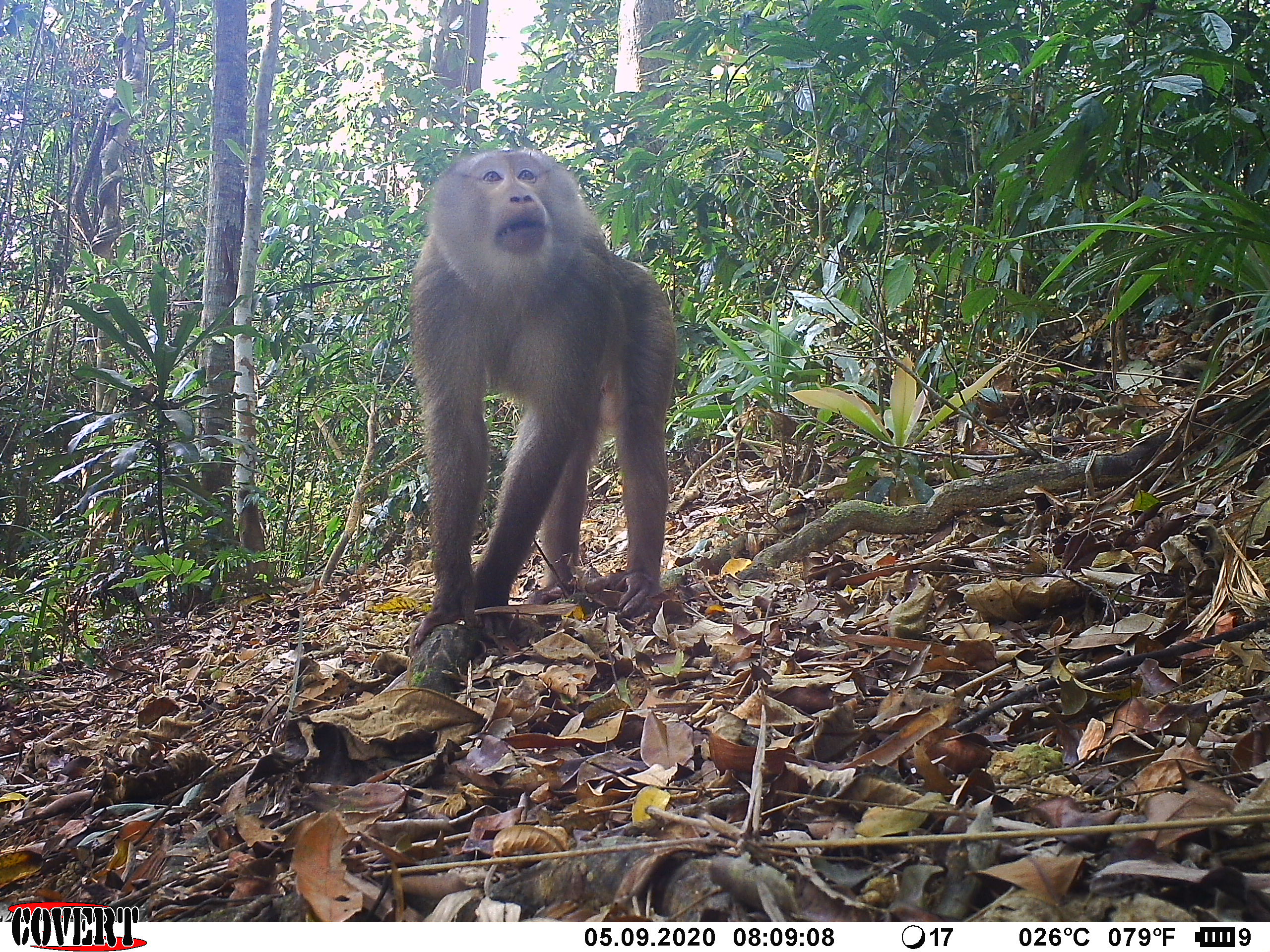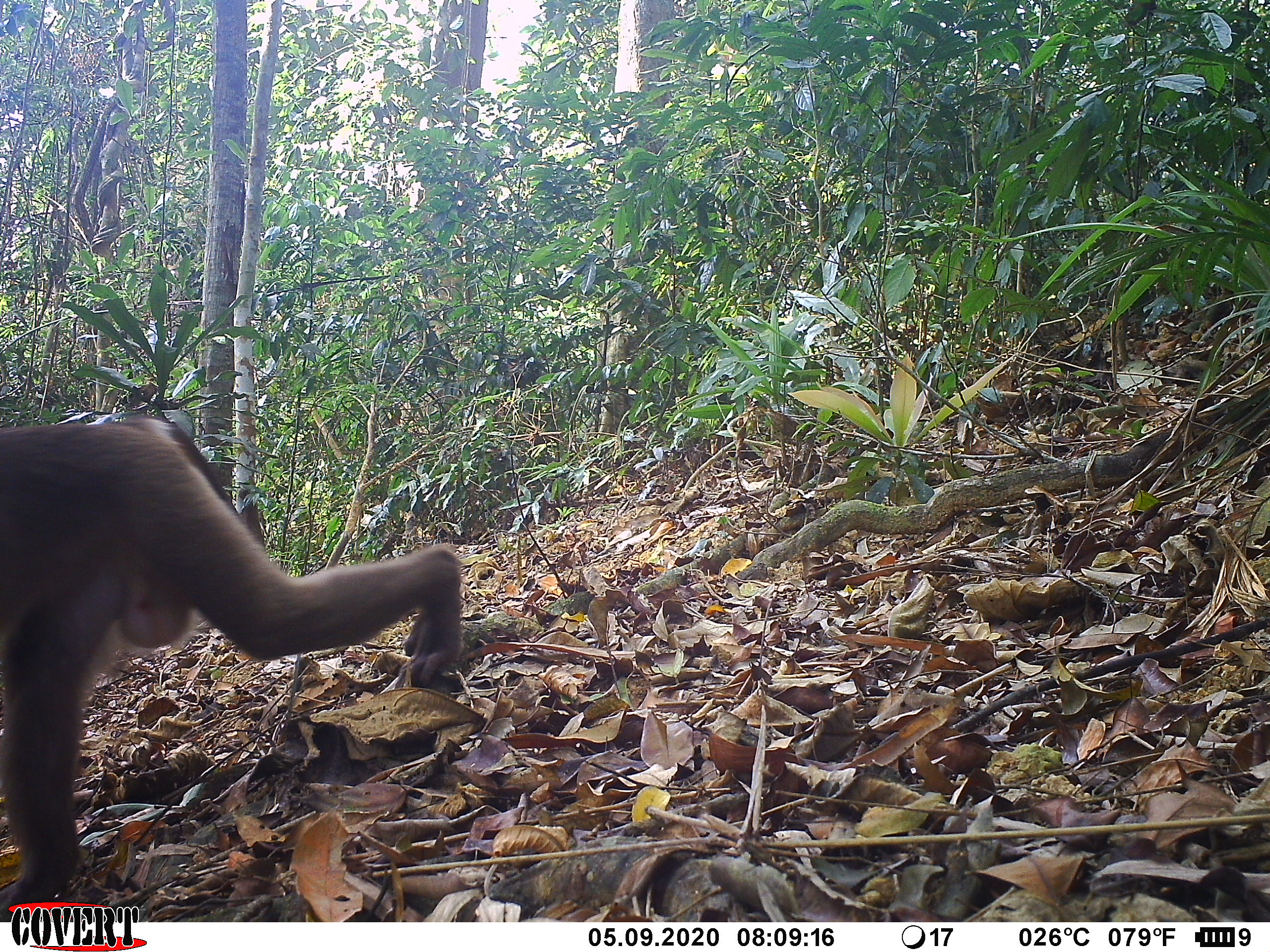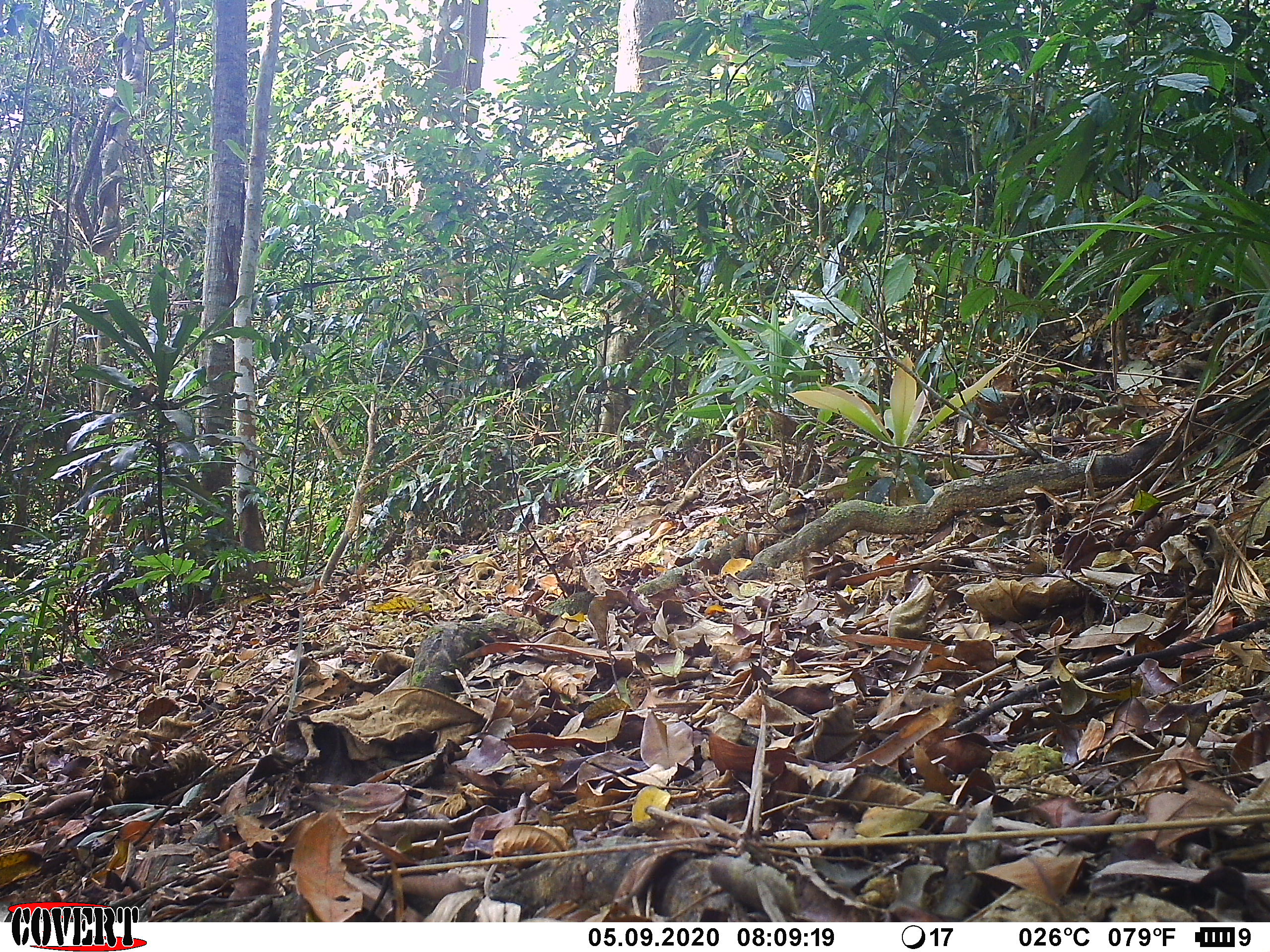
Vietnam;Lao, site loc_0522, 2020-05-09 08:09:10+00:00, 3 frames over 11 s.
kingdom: Animalia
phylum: Chordata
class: Mammalia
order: Primates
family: Cercopithecidae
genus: Macaca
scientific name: Macaca nemestrina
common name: pig-tailed macaque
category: pig tailed macaque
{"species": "pig tailed macaque (pig-tailed macaque) (Macaca nemestrina)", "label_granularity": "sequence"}